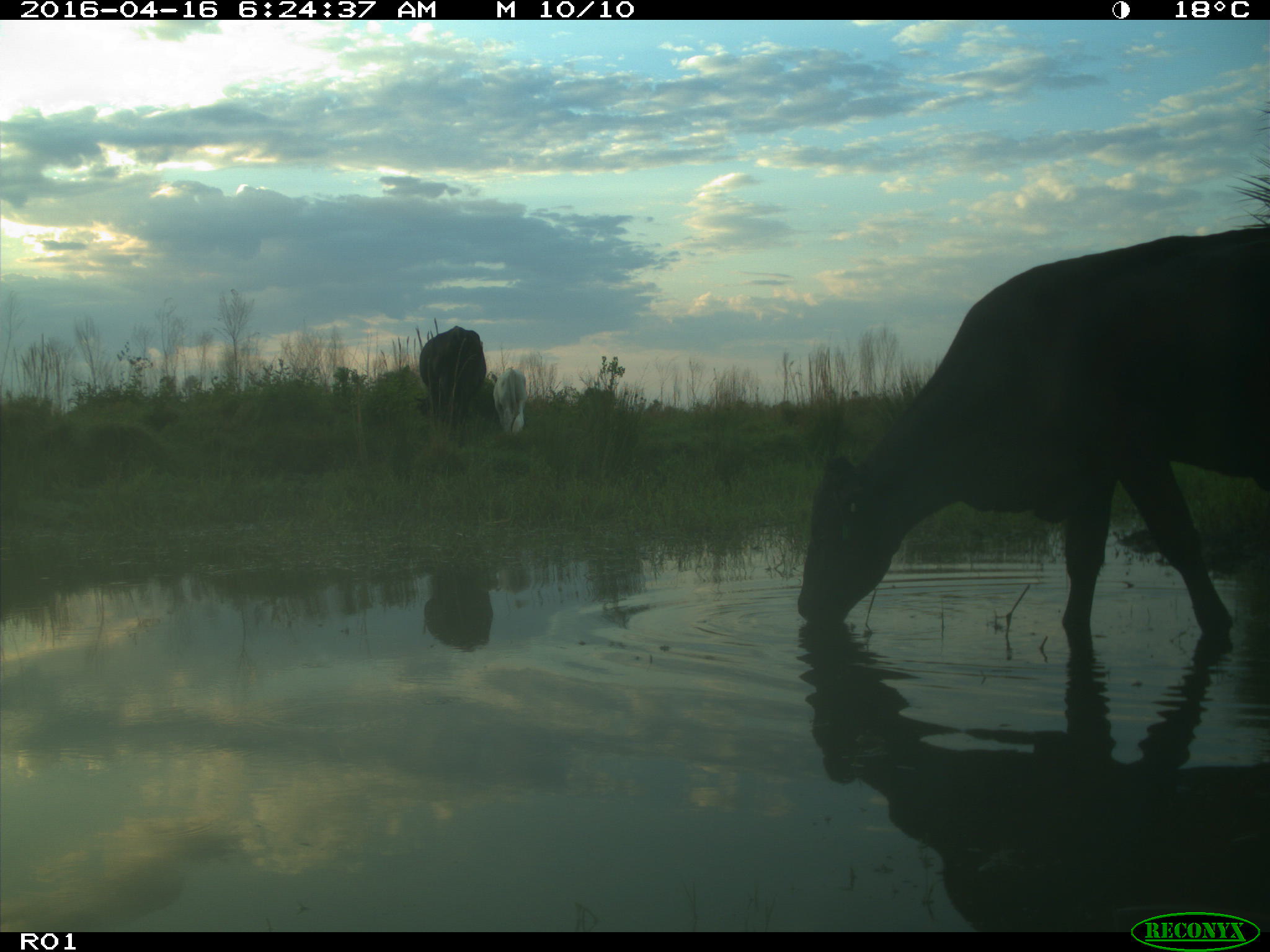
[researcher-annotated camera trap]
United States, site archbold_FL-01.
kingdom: Animalia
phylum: Chordata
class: Mammalia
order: Artiodactyla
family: Bovidae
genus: Bos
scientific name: Bos taurus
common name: domestic cow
Bos taurus (domestic cow).